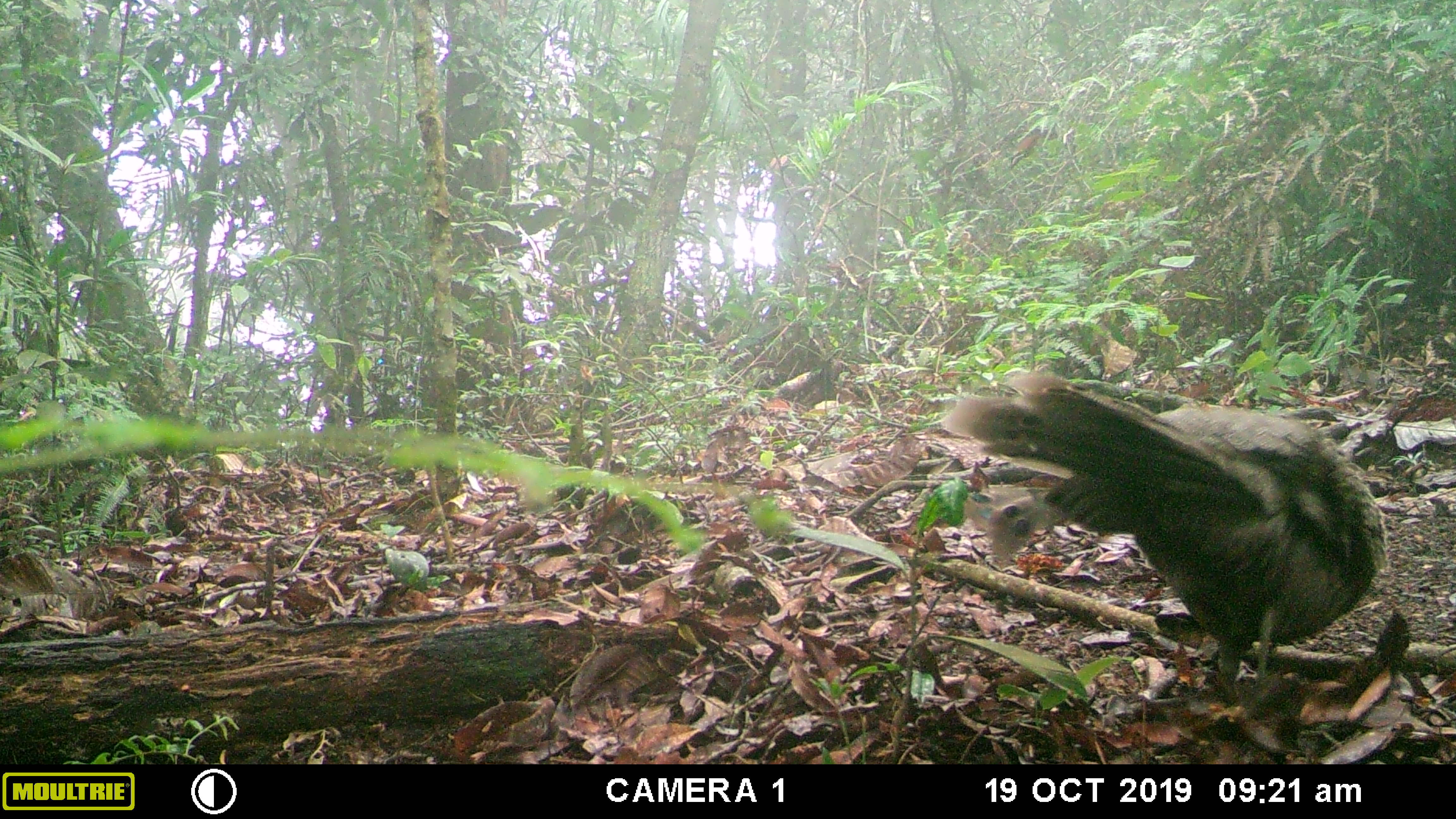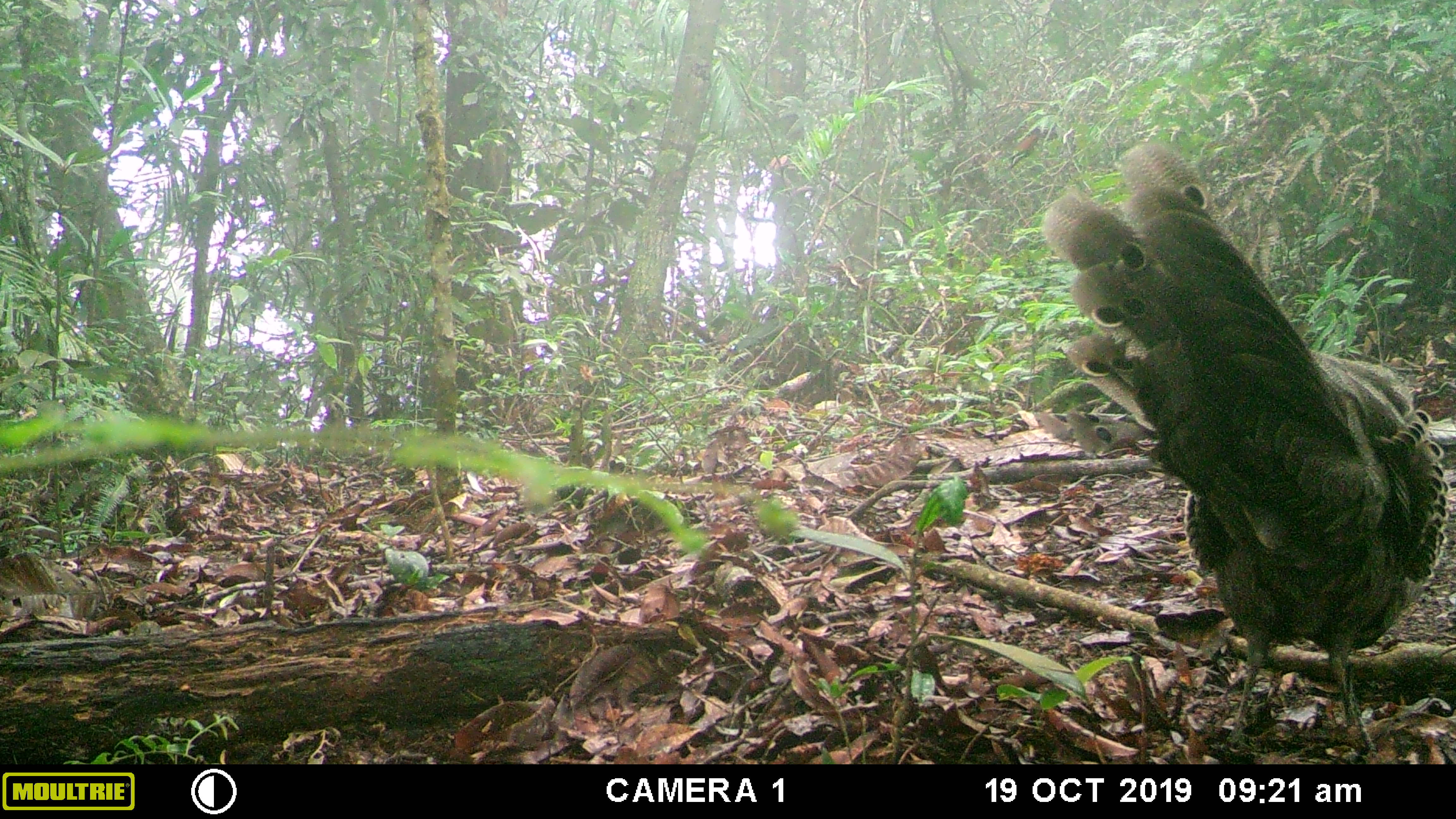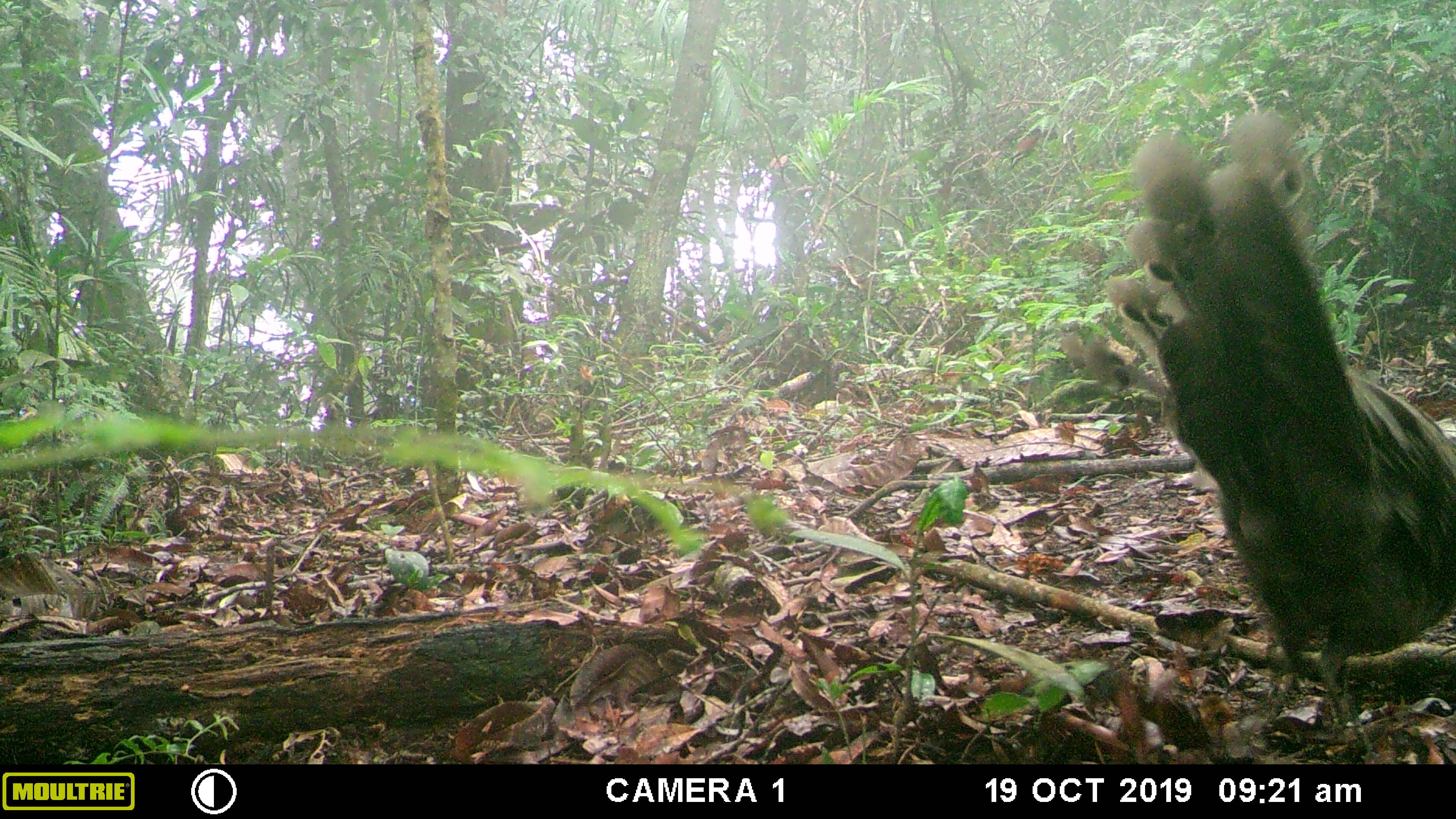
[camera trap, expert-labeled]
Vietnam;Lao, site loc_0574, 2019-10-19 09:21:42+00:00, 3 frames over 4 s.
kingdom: Animalia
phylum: Chordata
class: Aves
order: Galliformes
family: Phasianidae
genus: Polyplectron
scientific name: Polyplectron bicalcaratum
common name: gray peacock-pheasant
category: grey peacock pheasant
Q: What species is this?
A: Grey peacock pheasant (gray peacock-pheasant) (Polyplectron bicalcaratum).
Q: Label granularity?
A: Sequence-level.